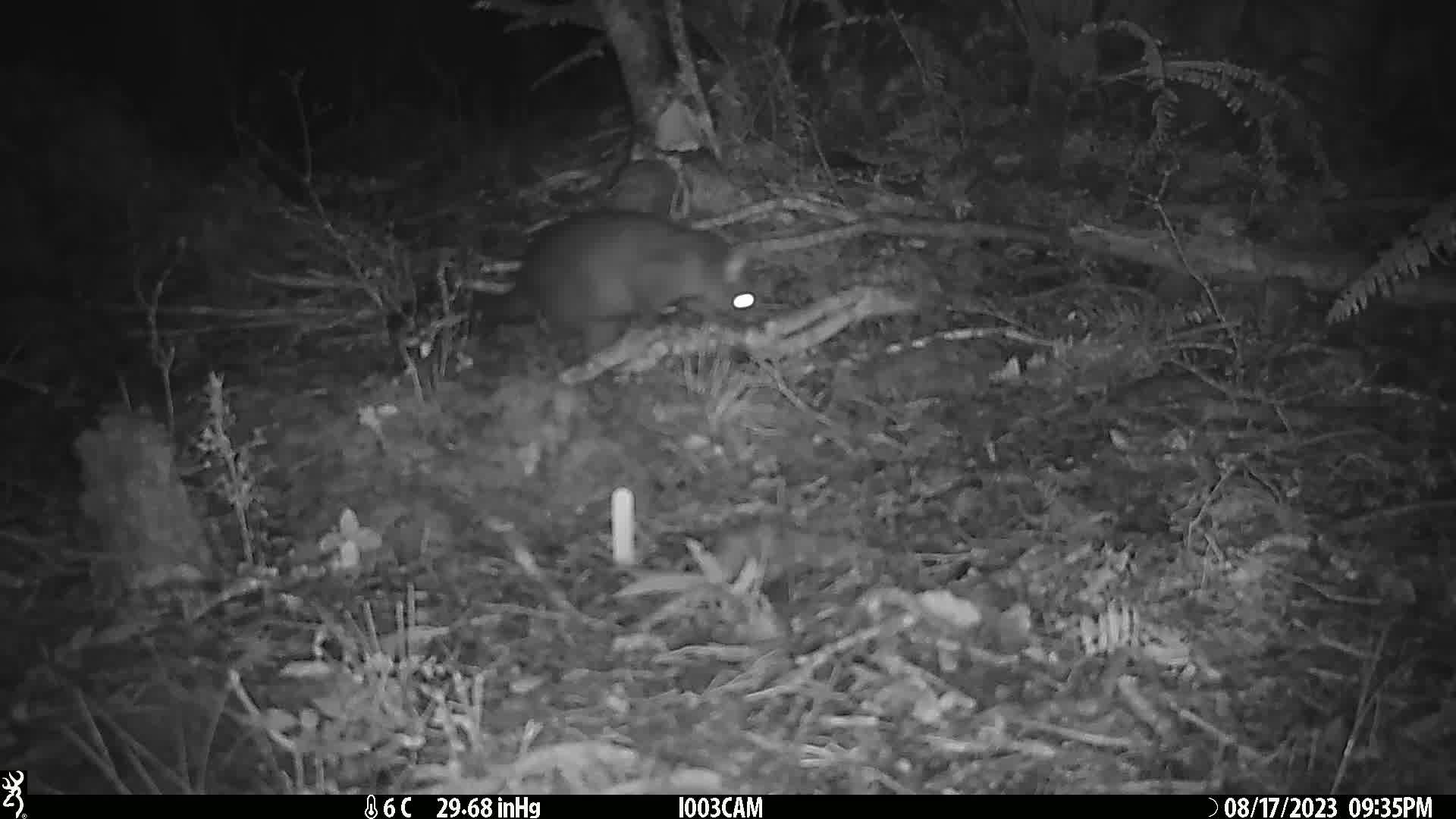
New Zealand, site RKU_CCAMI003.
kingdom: Animalia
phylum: Chordata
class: Mammalia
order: Diprotodontia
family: Phalangeridae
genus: Trichosurus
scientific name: Trichosurus vulpecula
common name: common brushtail possum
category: possum